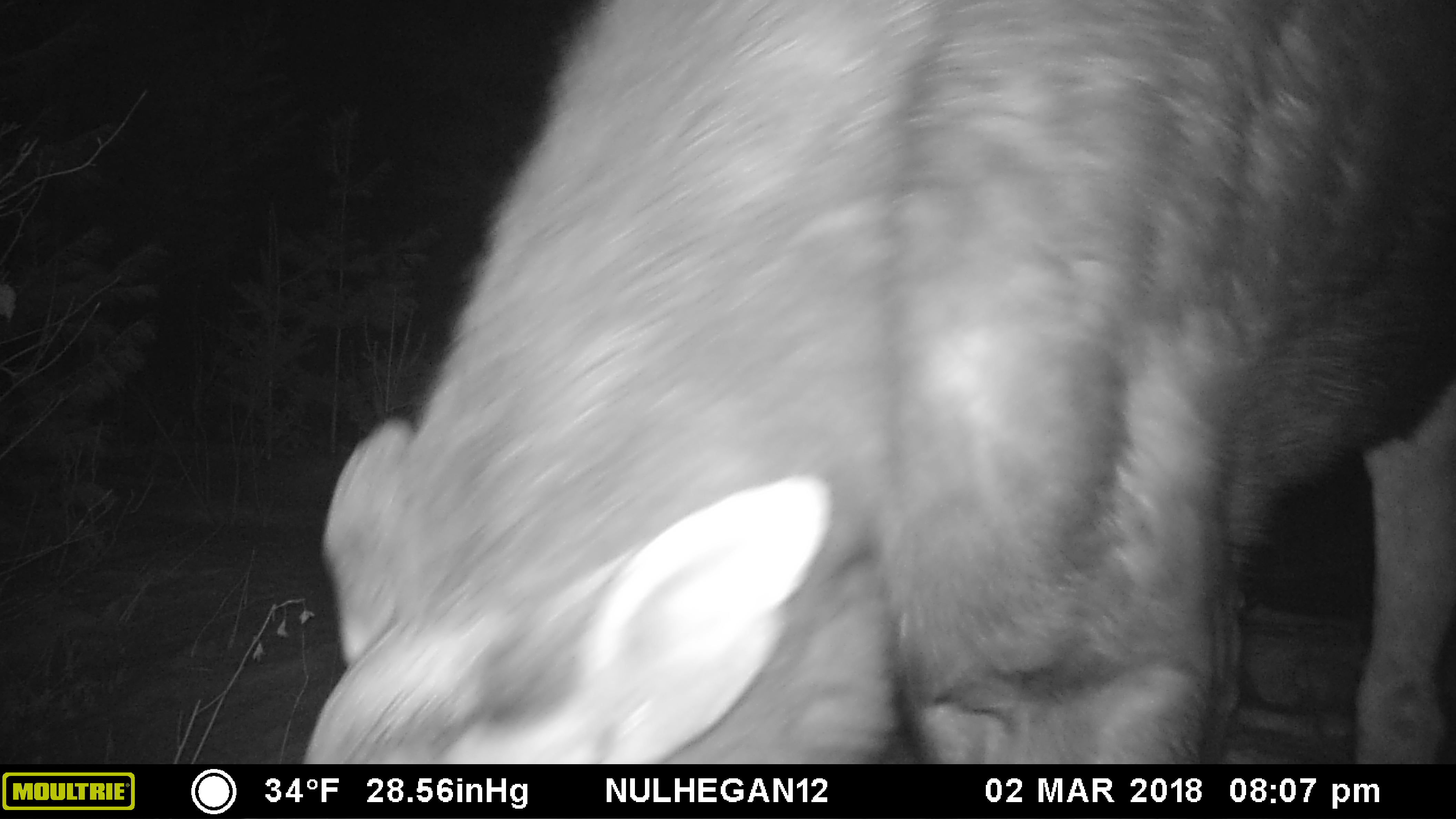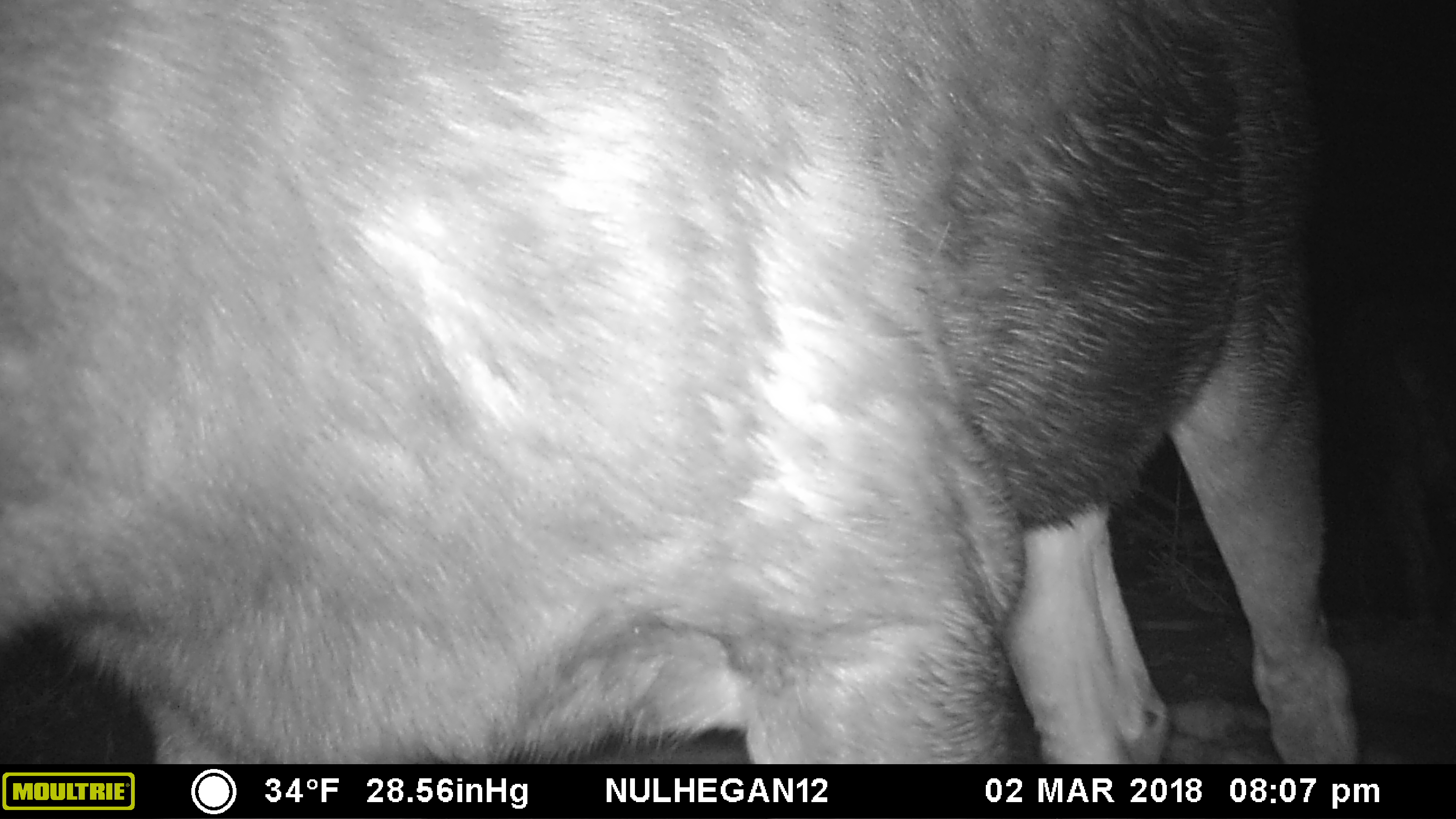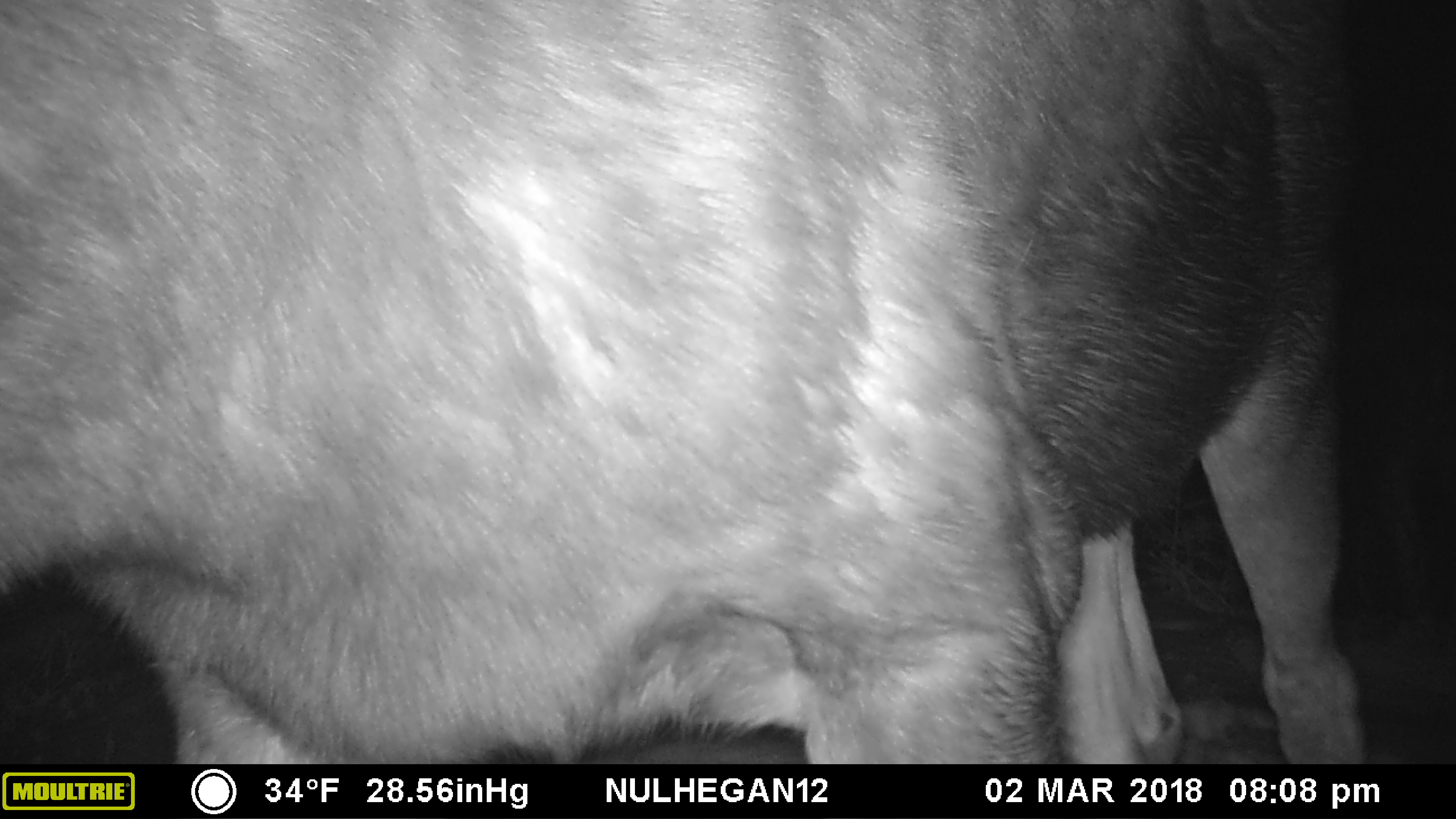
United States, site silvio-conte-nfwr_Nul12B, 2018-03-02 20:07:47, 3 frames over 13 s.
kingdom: Animalia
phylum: Chordata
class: Mammalia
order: Artiodactyla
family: Cervidae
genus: Alces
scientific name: Alces alces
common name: moose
Moose (Alces alces).